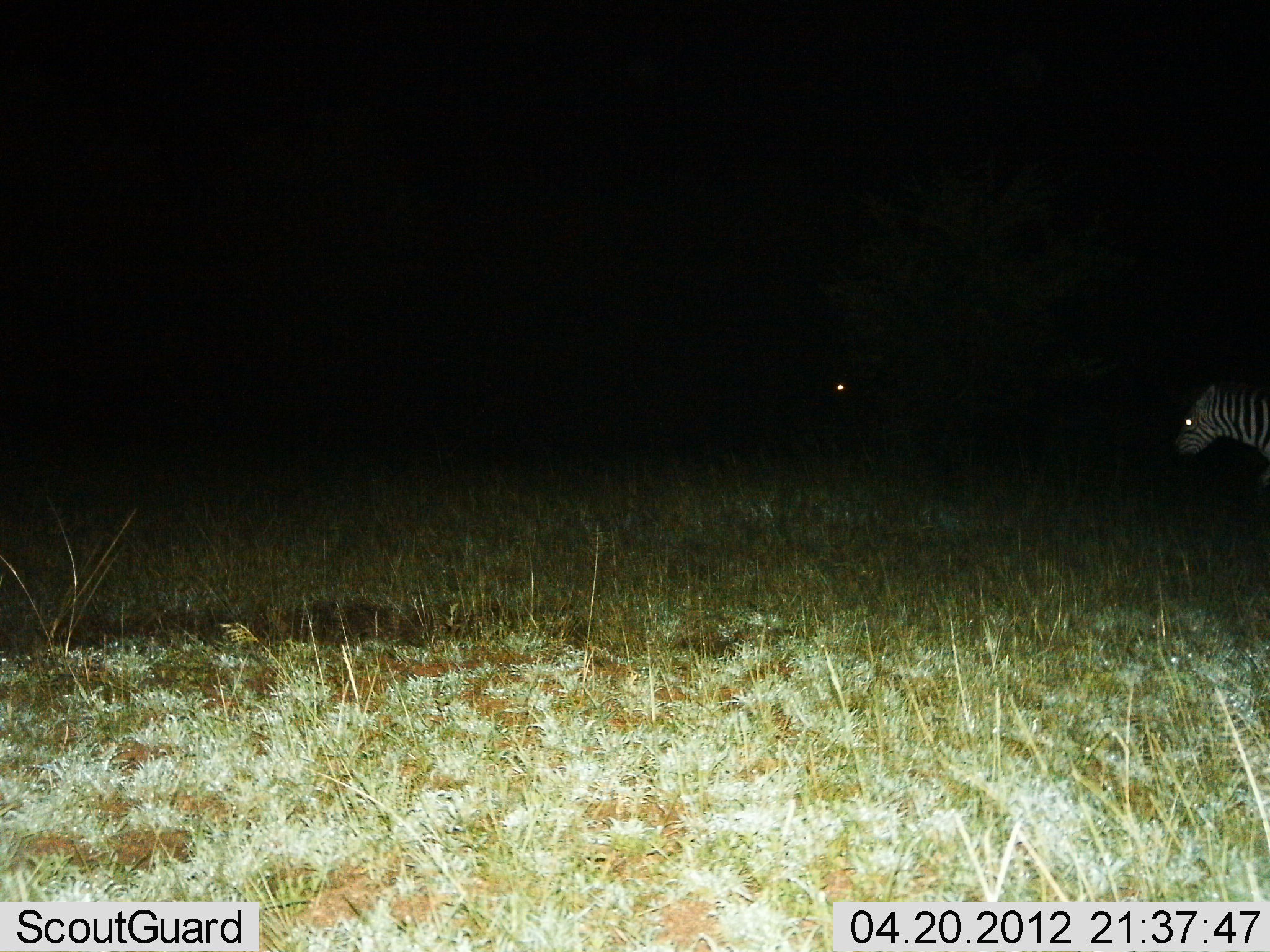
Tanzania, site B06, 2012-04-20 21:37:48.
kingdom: Animalia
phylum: Chordata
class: Mammalia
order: Perissodactyla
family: Equidae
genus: Equus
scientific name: Equus quagga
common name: plains zebra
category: zebra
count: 1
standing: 69%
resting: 0%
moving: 38%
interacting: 0%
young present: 0%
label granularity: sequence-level